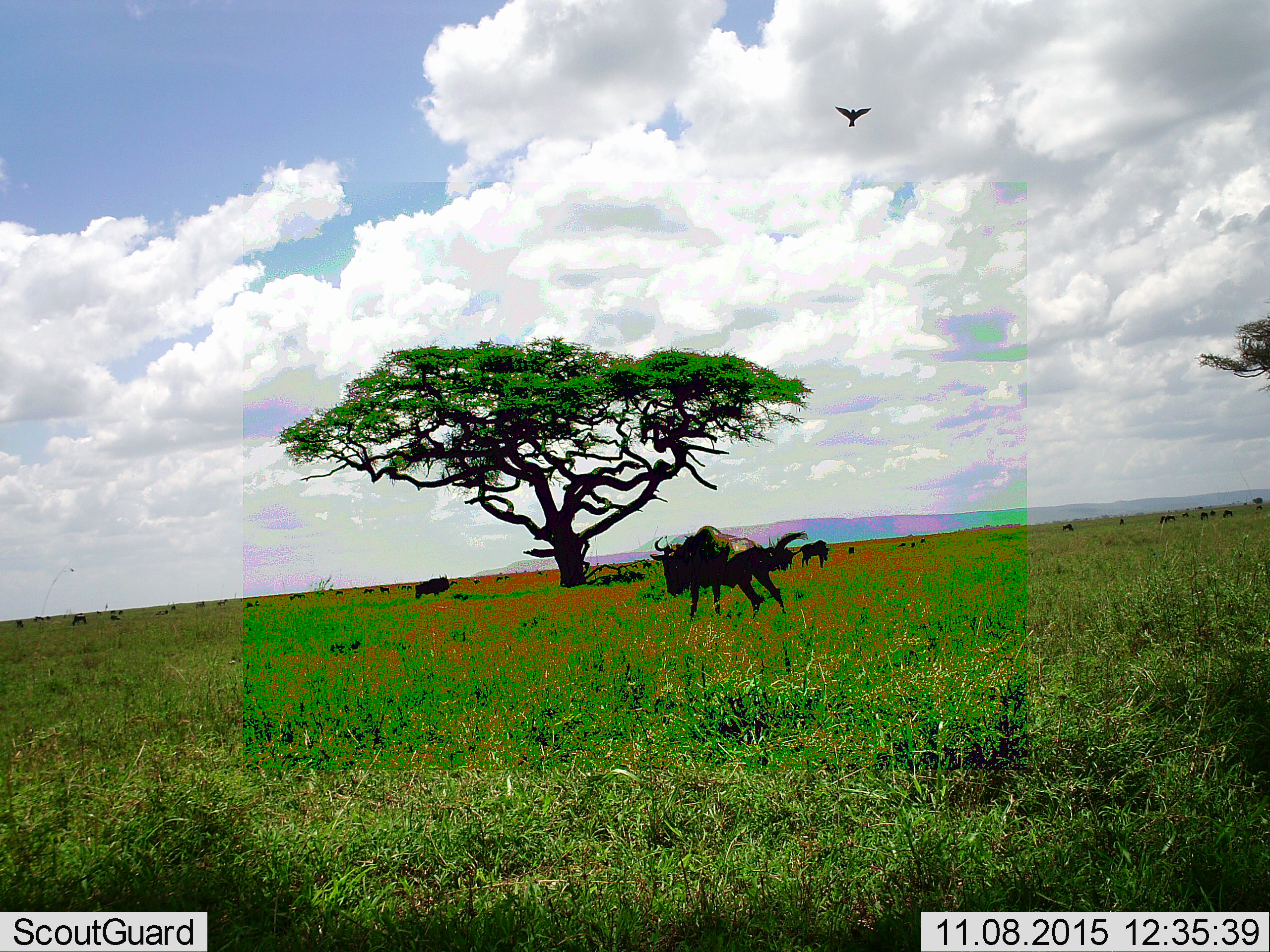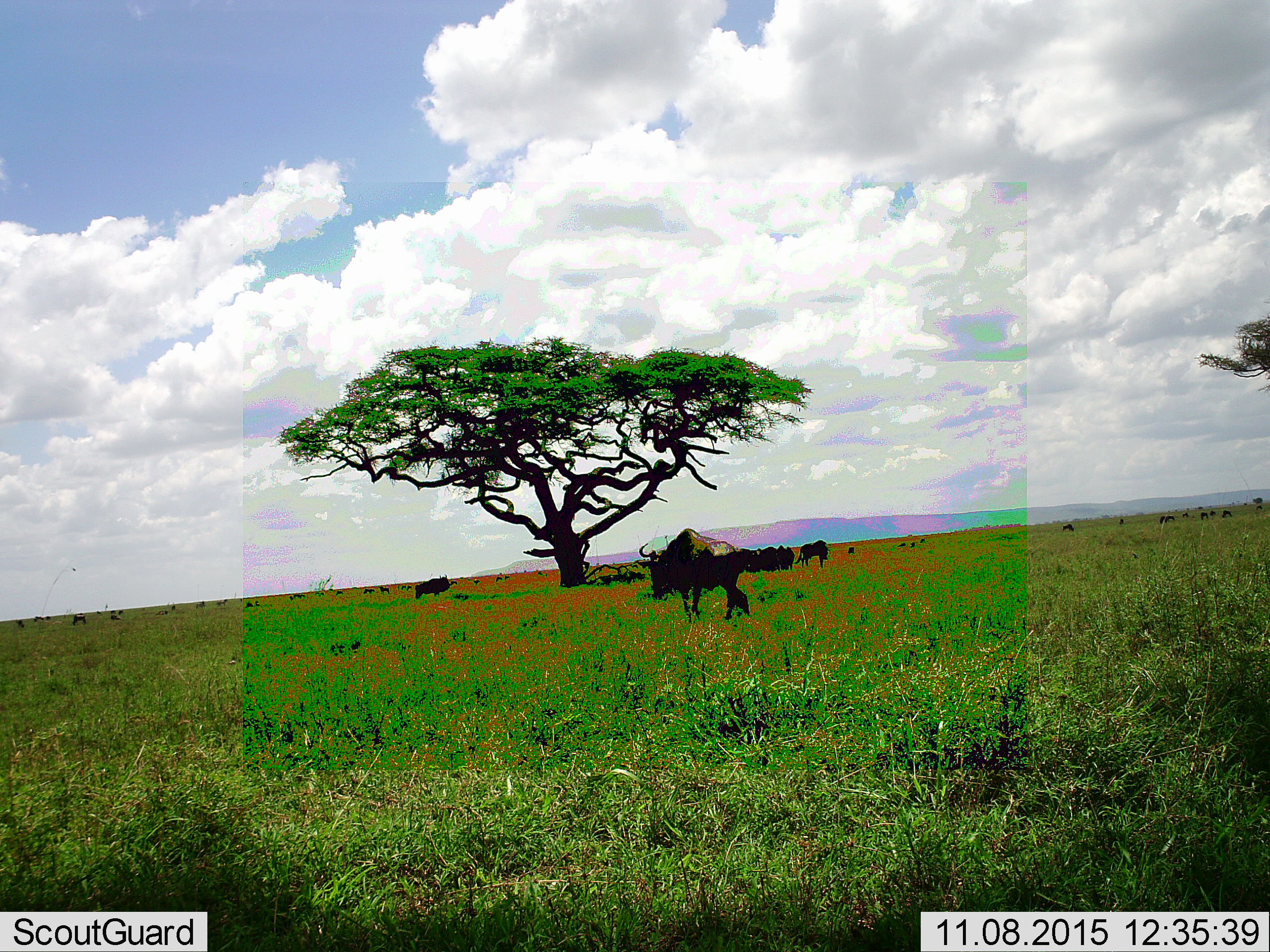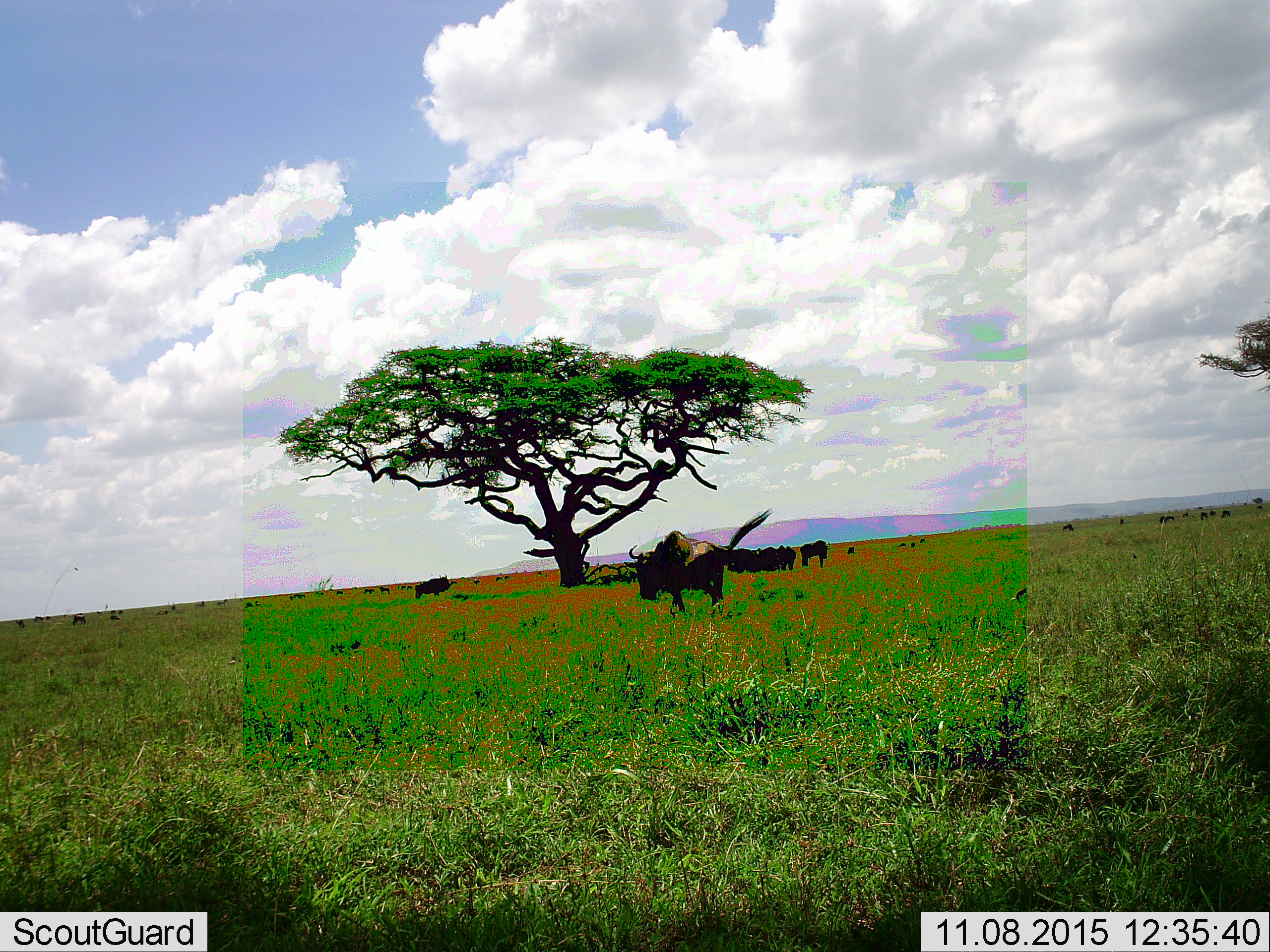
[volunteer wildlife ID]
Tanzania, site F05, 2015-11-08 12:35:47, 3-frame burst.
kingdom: Animalia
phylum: Chordata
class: Mammalia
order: Artiodactyla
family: Bovidae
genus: Connochaetes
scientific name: Connochaetes taurinus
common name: blue wildebeest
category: wildebeest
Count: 11-50.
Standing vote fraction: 56%.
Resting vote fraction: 12%.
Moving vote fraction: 62%.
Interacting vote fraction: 0%.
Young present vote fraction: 0%.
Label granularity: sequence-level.